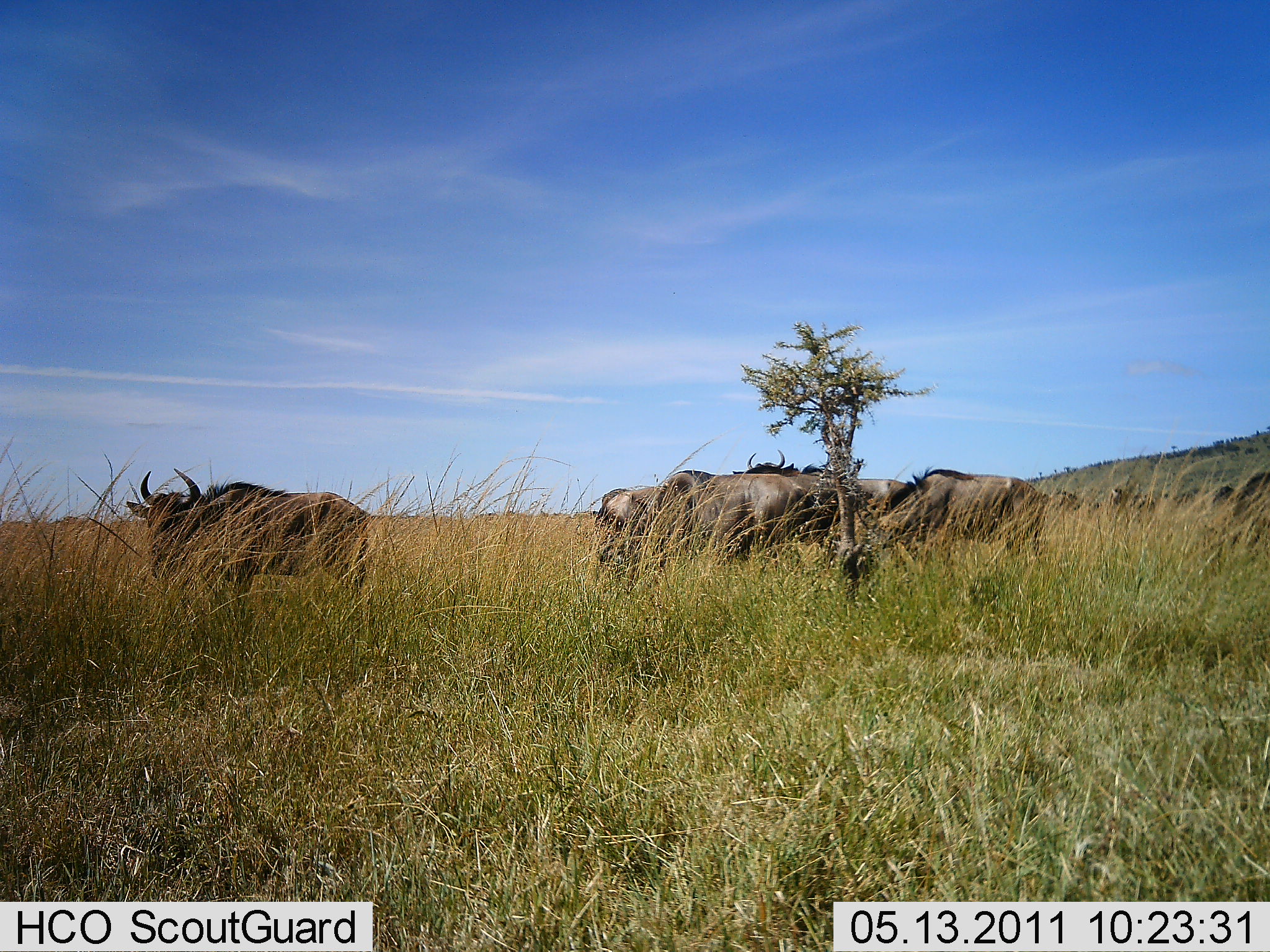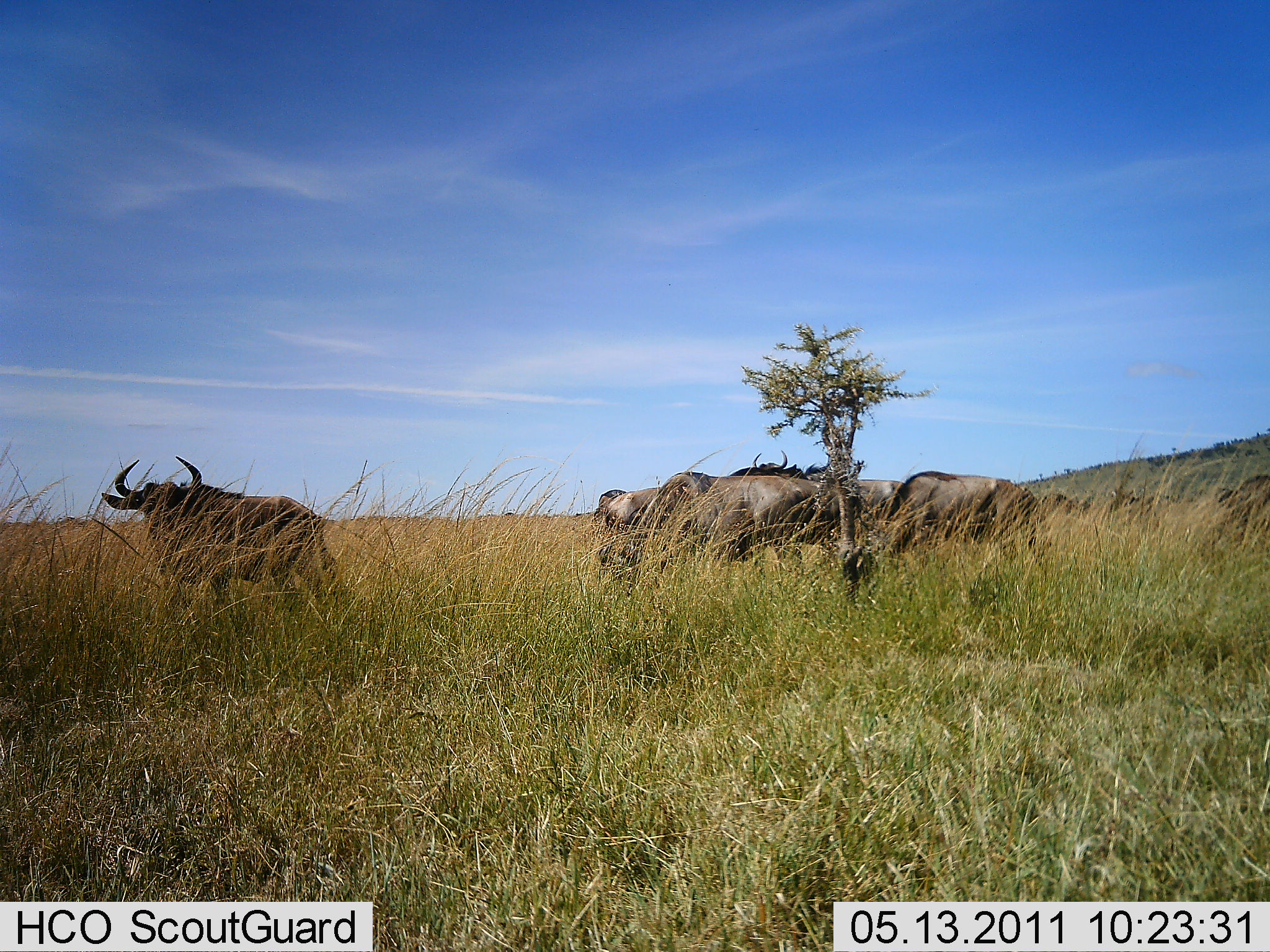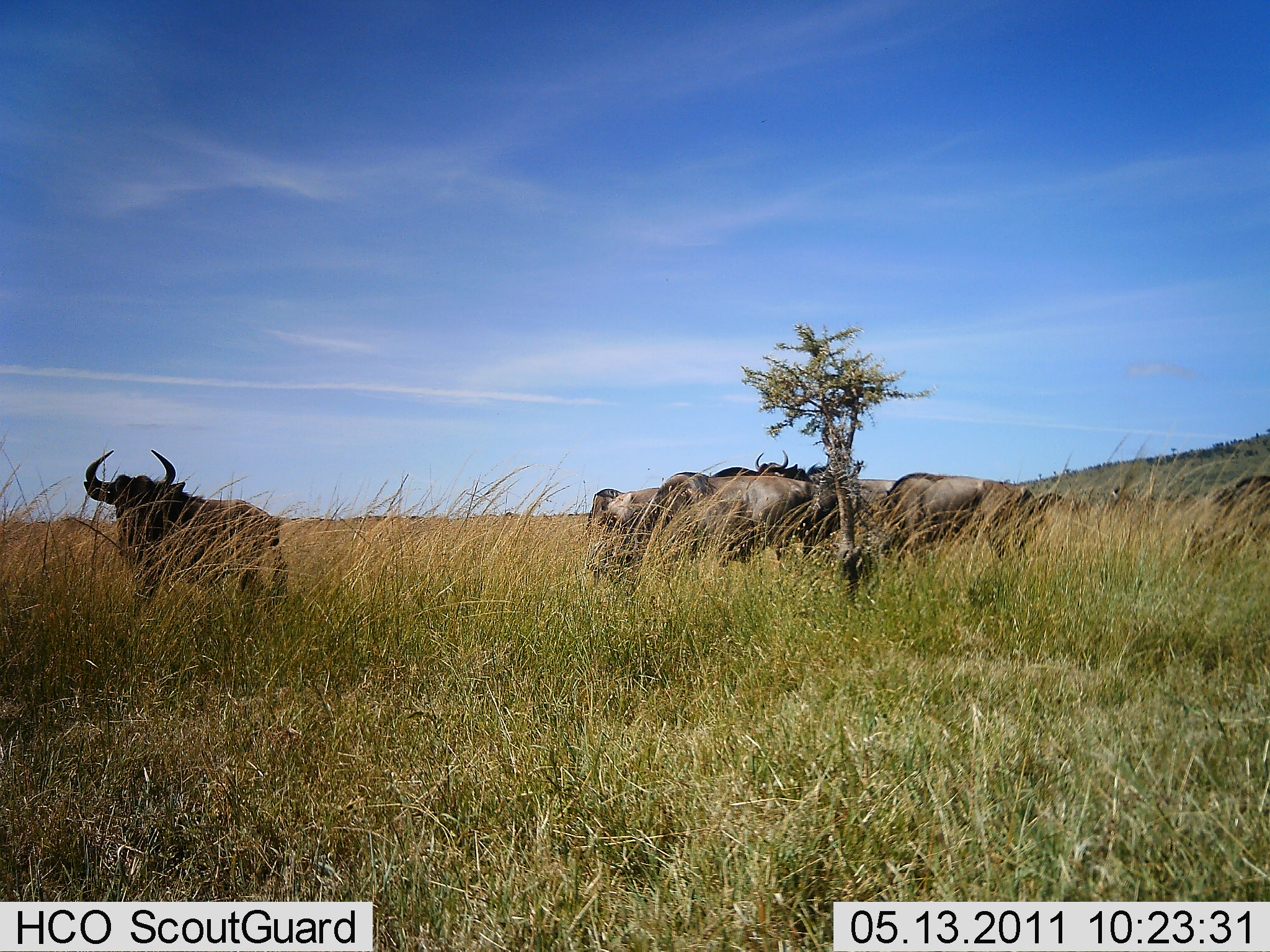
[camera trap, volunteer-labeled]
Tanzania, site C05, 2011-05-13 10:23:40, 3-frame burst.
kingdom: Animalia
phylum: Chordata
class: Mammalia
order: Artiodactyla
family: Bovidae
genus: Connochaetes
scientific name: Connochaetes taurinus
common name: blue wildebeest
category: wildebeest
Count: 6.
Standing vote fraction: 77%.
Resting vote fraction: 0%.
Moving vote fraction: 54%.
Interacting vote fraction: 0%.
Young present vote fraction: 0%.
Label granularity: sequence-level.